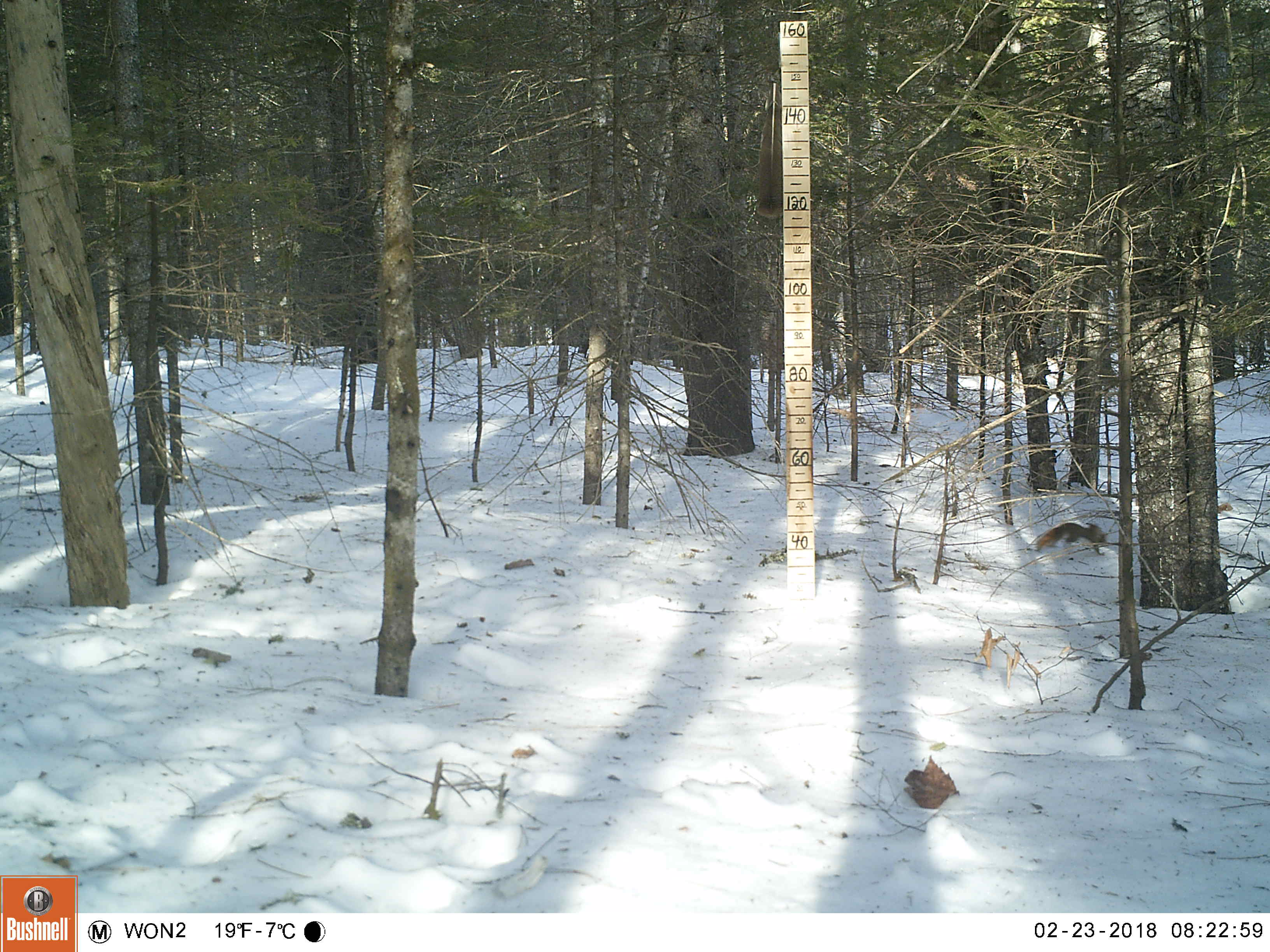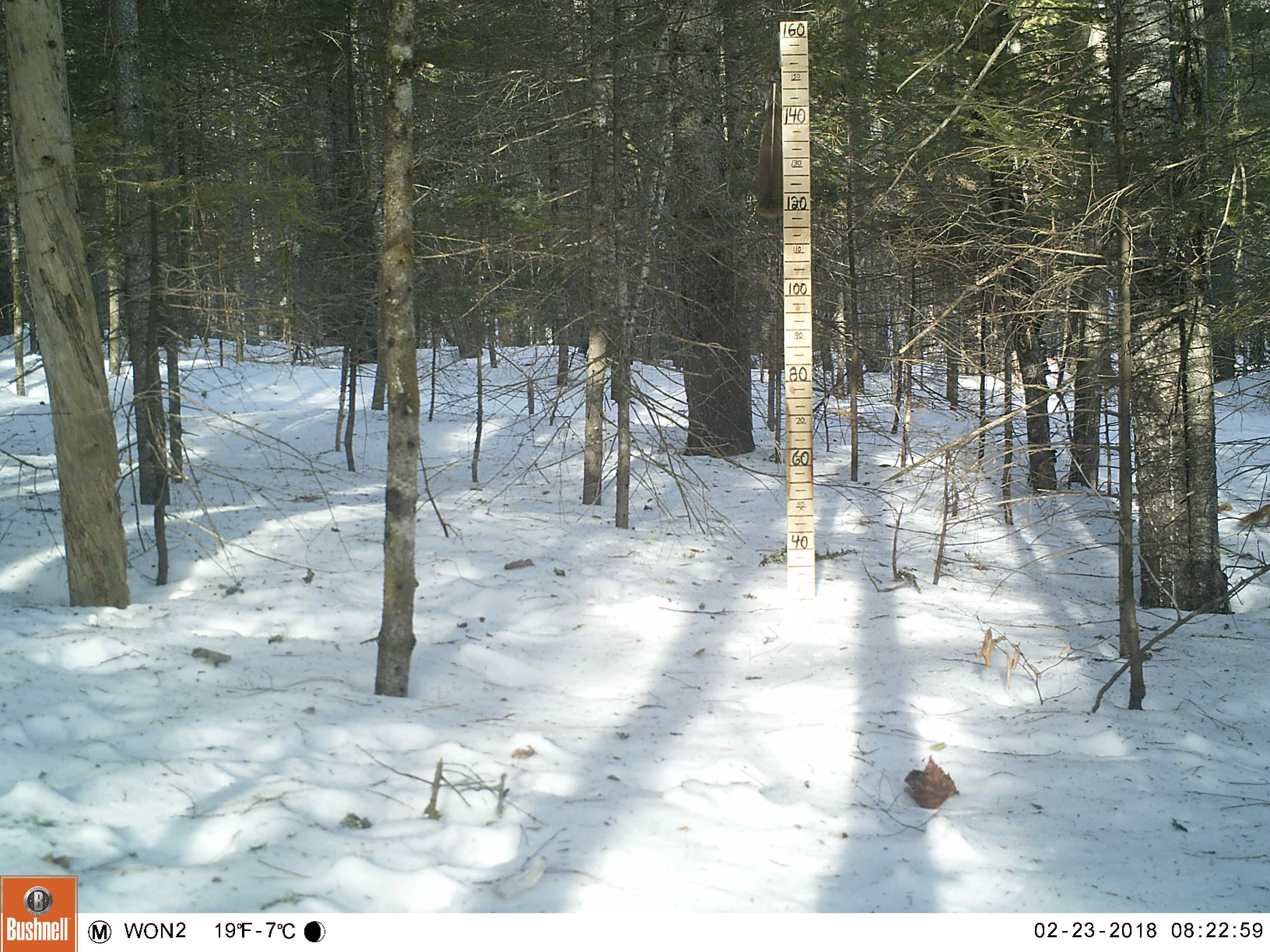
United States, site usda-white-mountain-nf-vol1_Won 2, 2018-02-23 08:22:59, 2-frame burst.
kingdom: Animalia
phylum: Chordata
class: Mammalia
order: Rodentia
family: Sciuridae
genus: Tamiasciurus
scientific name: Tamiasciurus hudsonicus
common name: red squirrel